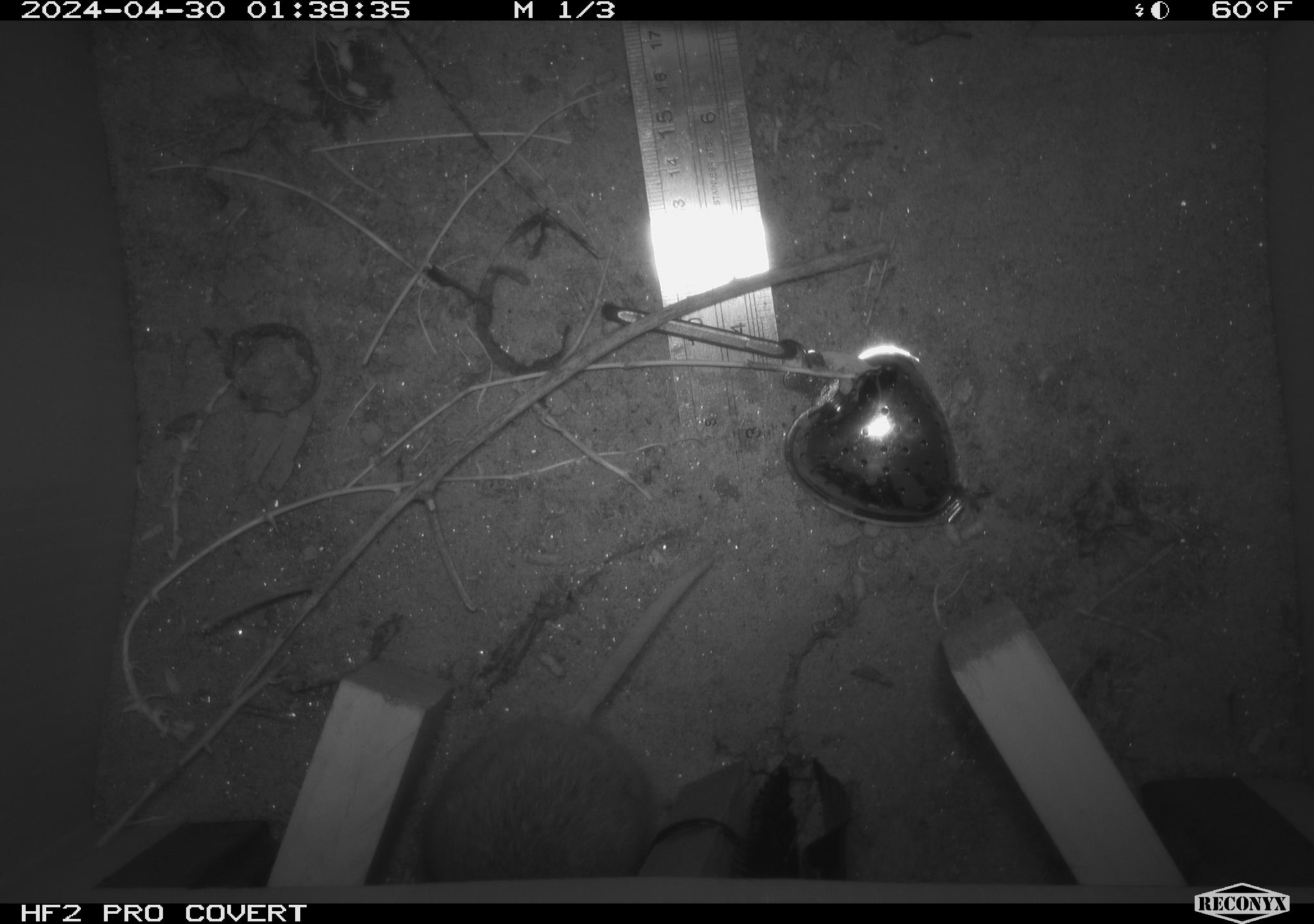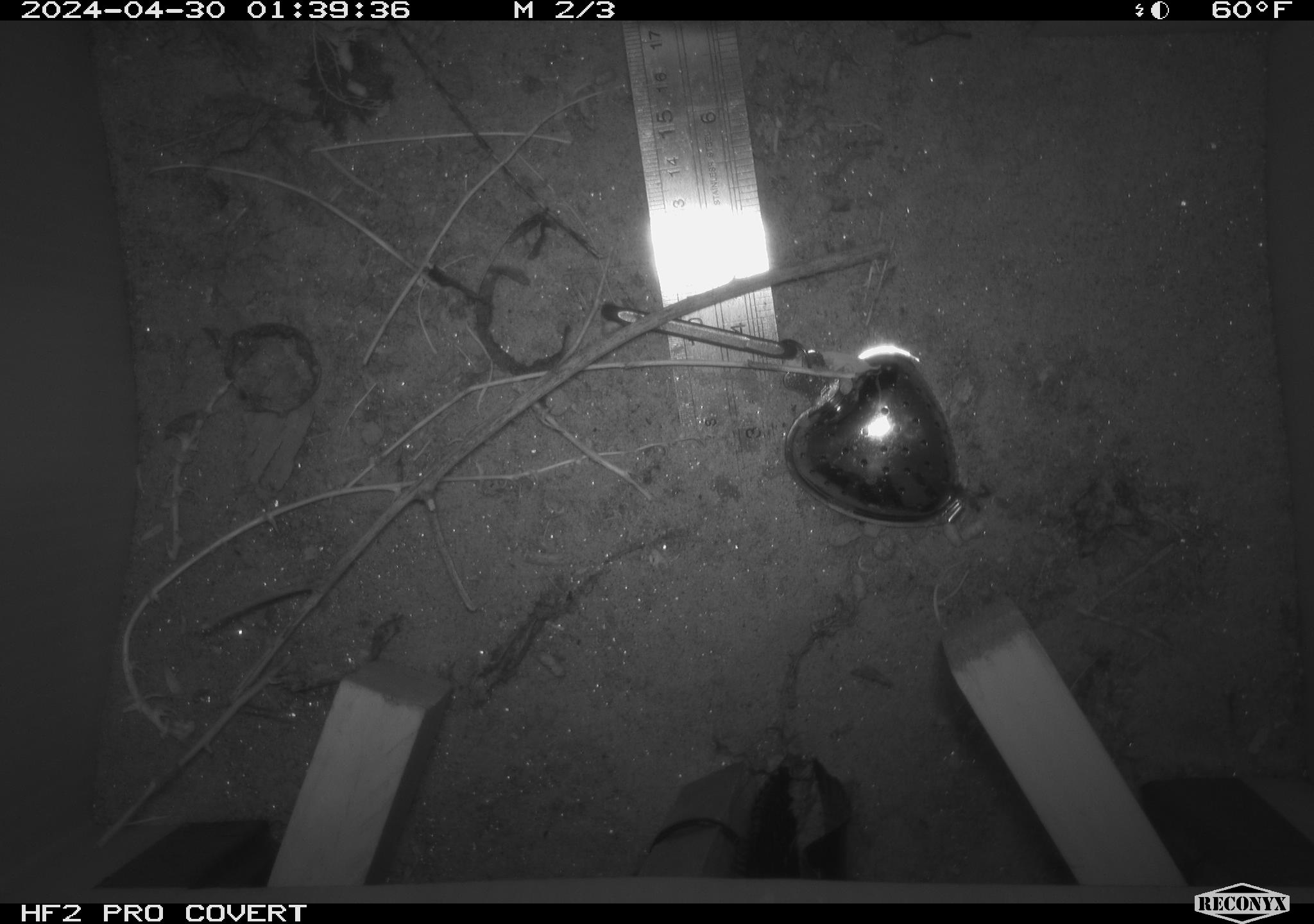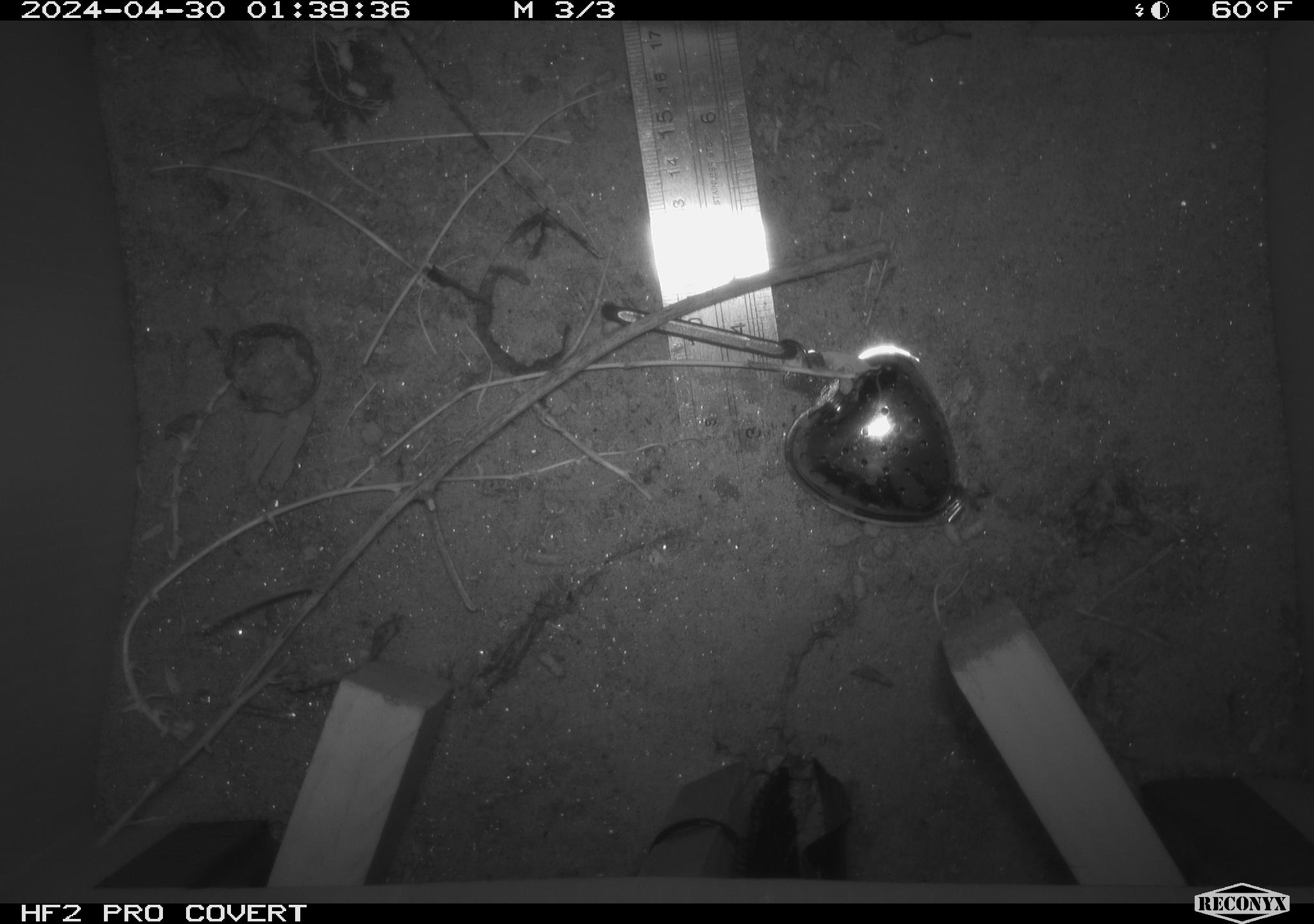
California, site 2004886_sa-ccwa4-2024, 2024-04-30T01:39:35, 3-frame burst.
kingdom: Animalia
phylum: Chordata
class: Mammalia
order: Rodentia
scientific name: Rodentia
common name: woodrat or rat or mouse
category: woodrat or rat or mouse species